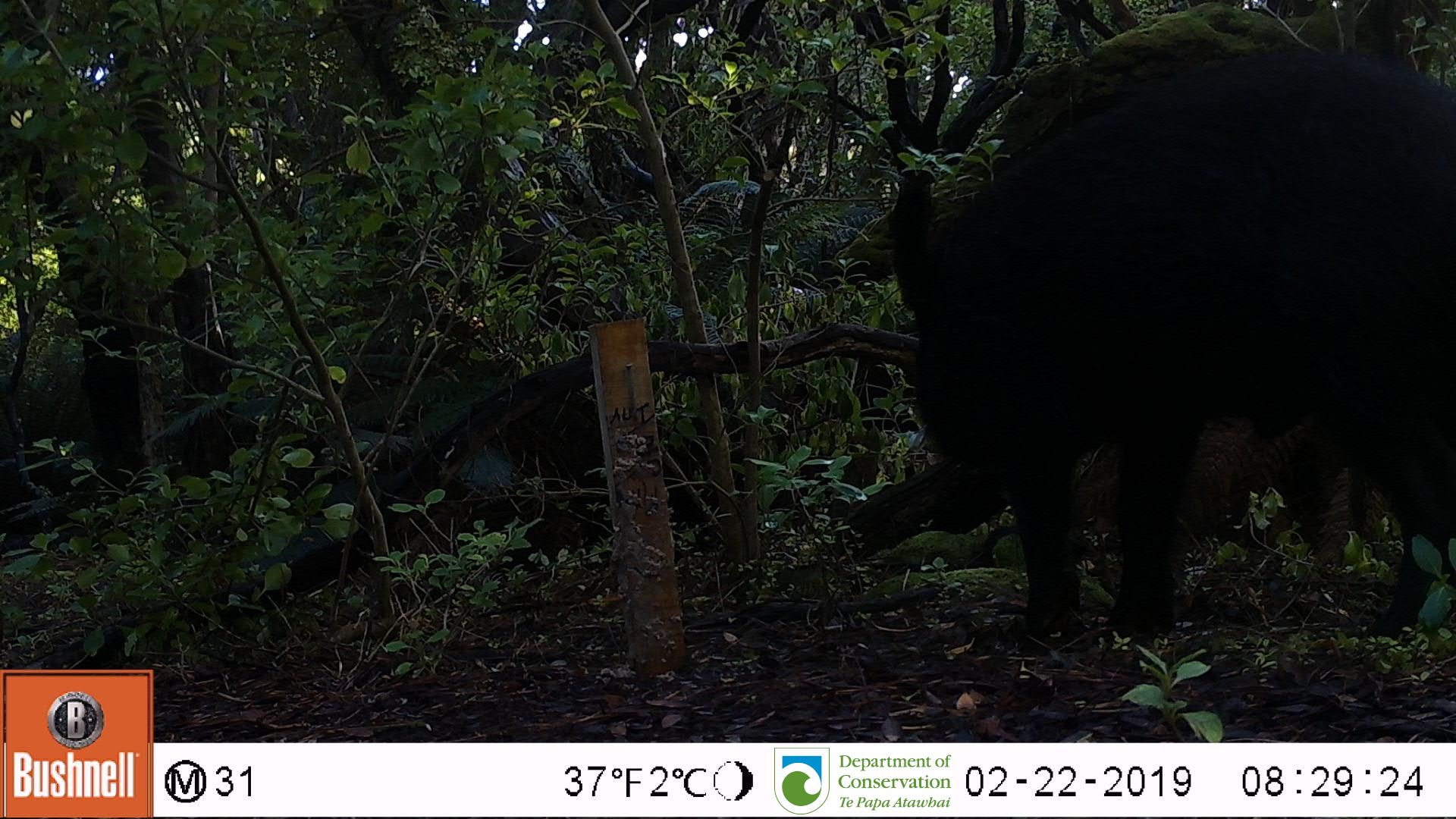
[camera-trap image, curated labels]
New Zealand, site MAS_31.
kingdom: Animalia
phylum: Chordata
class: Mammalia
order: Artiodactyla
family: Suidae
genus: Sus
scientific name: Sus scrofa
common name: pig